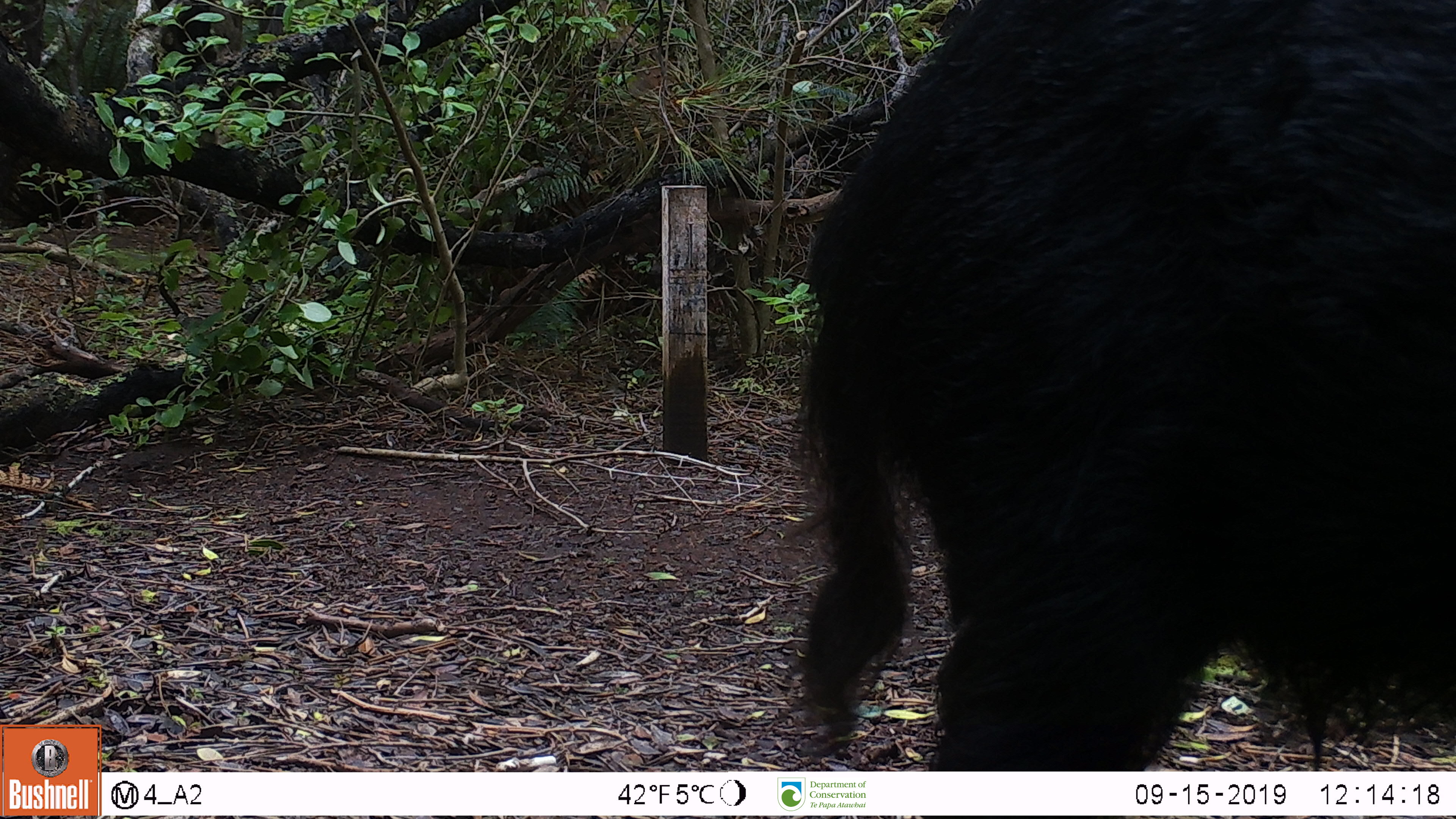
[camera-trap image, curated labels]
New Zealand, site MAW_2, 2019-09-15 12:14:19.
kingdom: Animalia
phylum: Chordata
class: Mammalia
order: Artiodactyla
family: Suidae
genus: Sus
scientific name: Sus scrofa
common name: pig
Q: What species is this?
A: Pig (Sus scrofa).